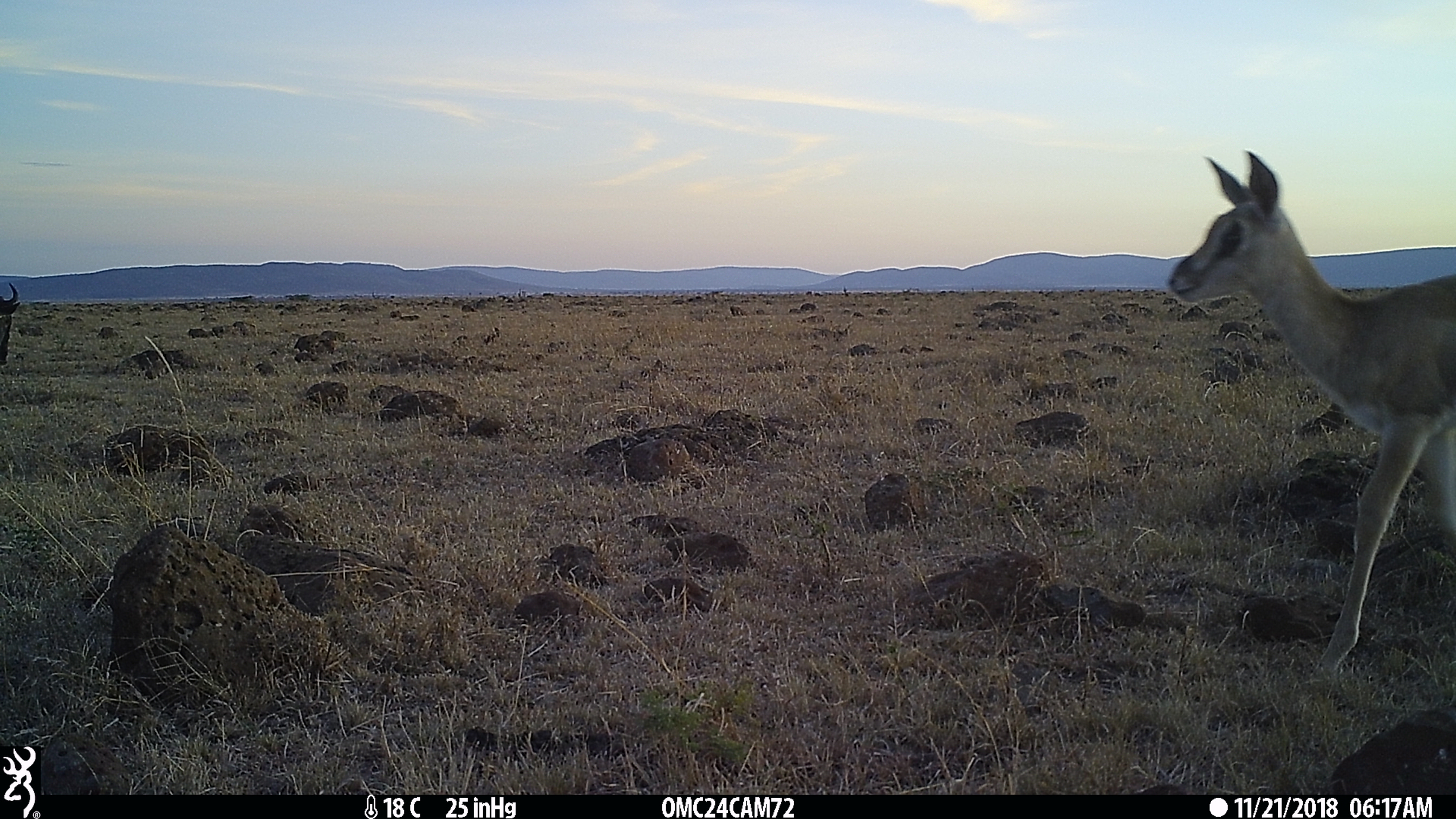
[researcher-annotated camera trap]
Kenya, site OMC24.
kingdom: Animalia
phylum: Chordata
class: Mammalia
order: Artiodactyla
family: Bovidae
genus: Connochaetes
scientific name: Connochaetes taurinus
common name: blue wildebeest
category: wildebeest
Wildebeest (blue wildebeest) (Connochaetes taurinus).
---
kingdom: Animalia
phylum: Chordata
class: Mammalia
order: Artiodactyla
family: Bovidae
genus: Nanger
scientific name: Nanger granti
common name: grant's gazelle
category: gazelle grants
Gazelle grants (grant's gazelle) (Nanger granti).